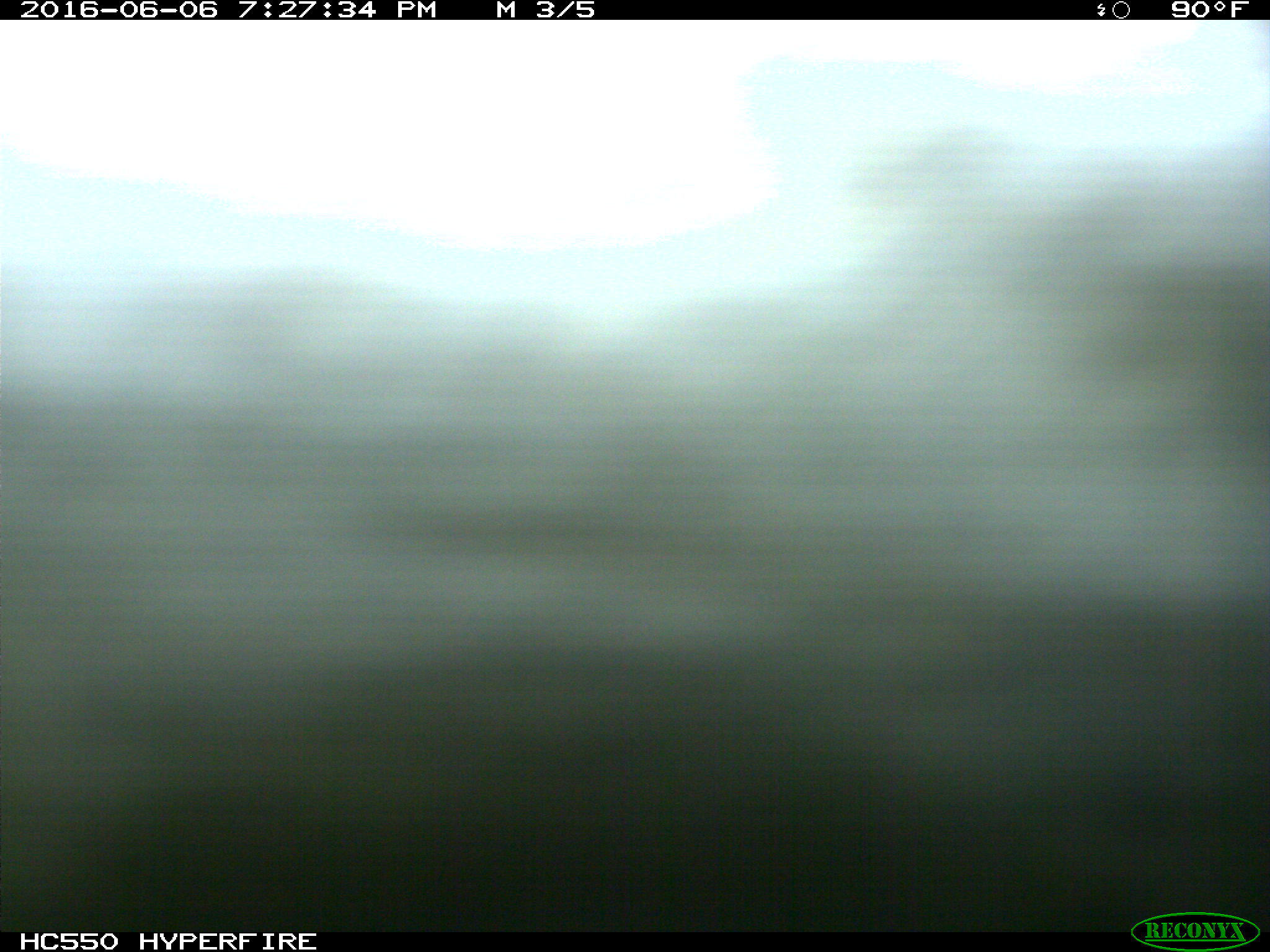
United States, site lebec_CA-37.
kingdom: Animalia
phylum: Chordata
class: Mammalia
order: Artiodactyla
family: Bovidae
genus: Bos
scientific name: Bos taurus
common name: domestic cow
Bos taurus (domestic cow).